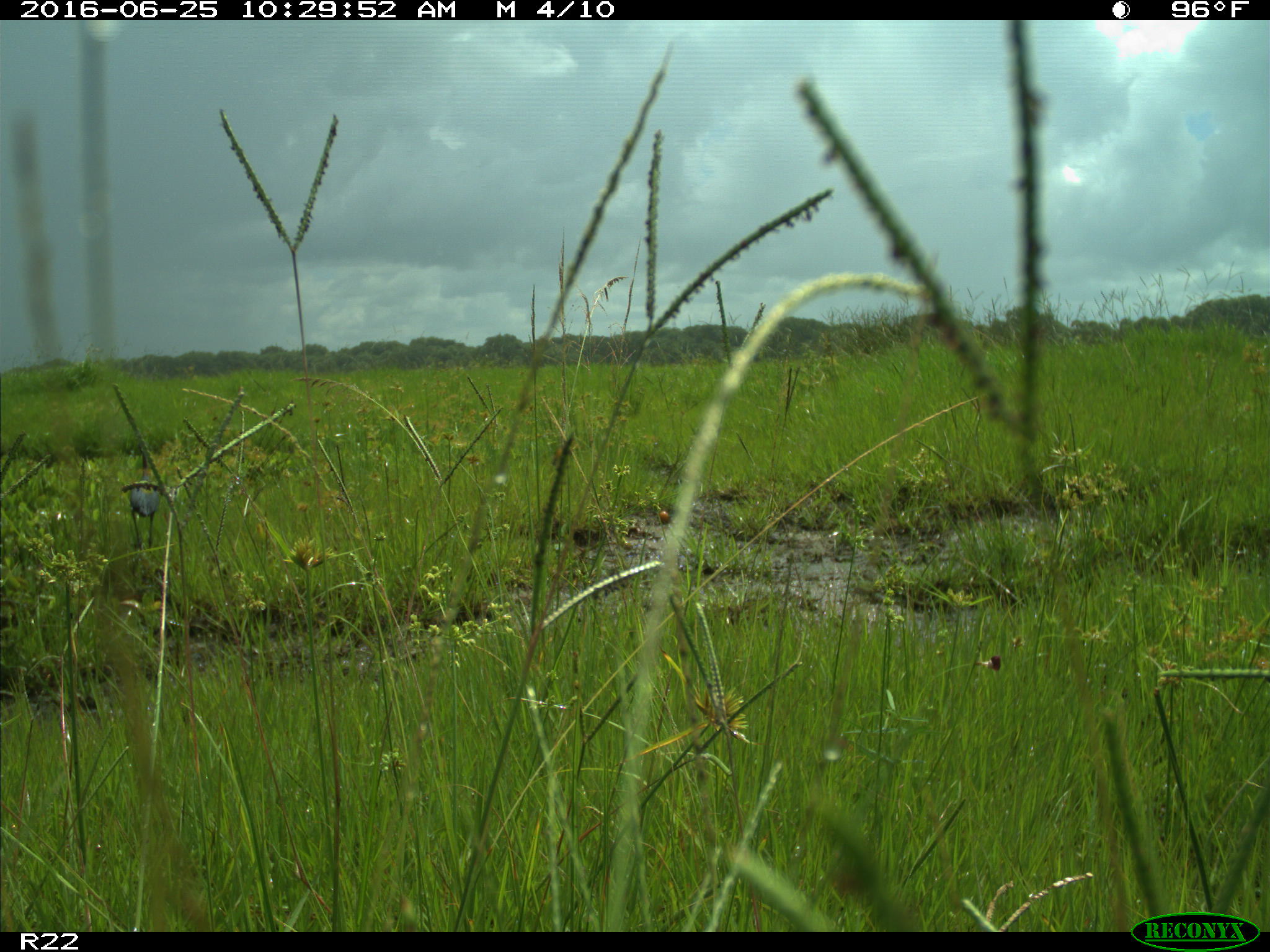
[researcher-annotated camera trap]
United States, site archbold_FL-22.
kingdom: Animalia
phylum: Chordata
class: Aves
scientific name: Aves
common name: birds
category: unidentified bird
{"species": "unidentified bird (birds) (Aves)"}